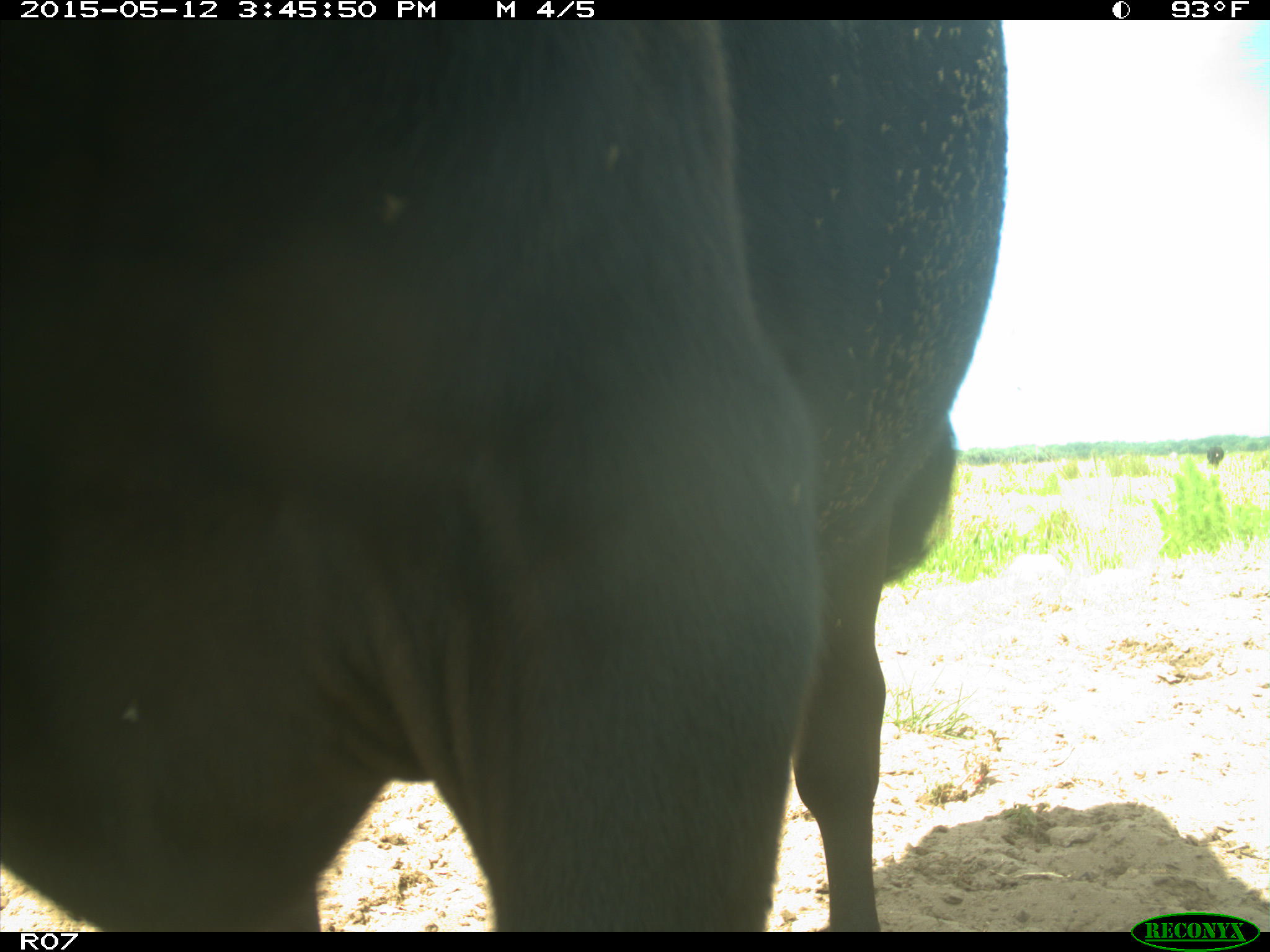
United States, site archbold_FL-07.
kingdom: Animalia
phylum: Chordata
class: Mammalia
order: Artiodactyla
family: Bovidae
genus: Bos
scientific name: Bos taurus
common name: domestic cow